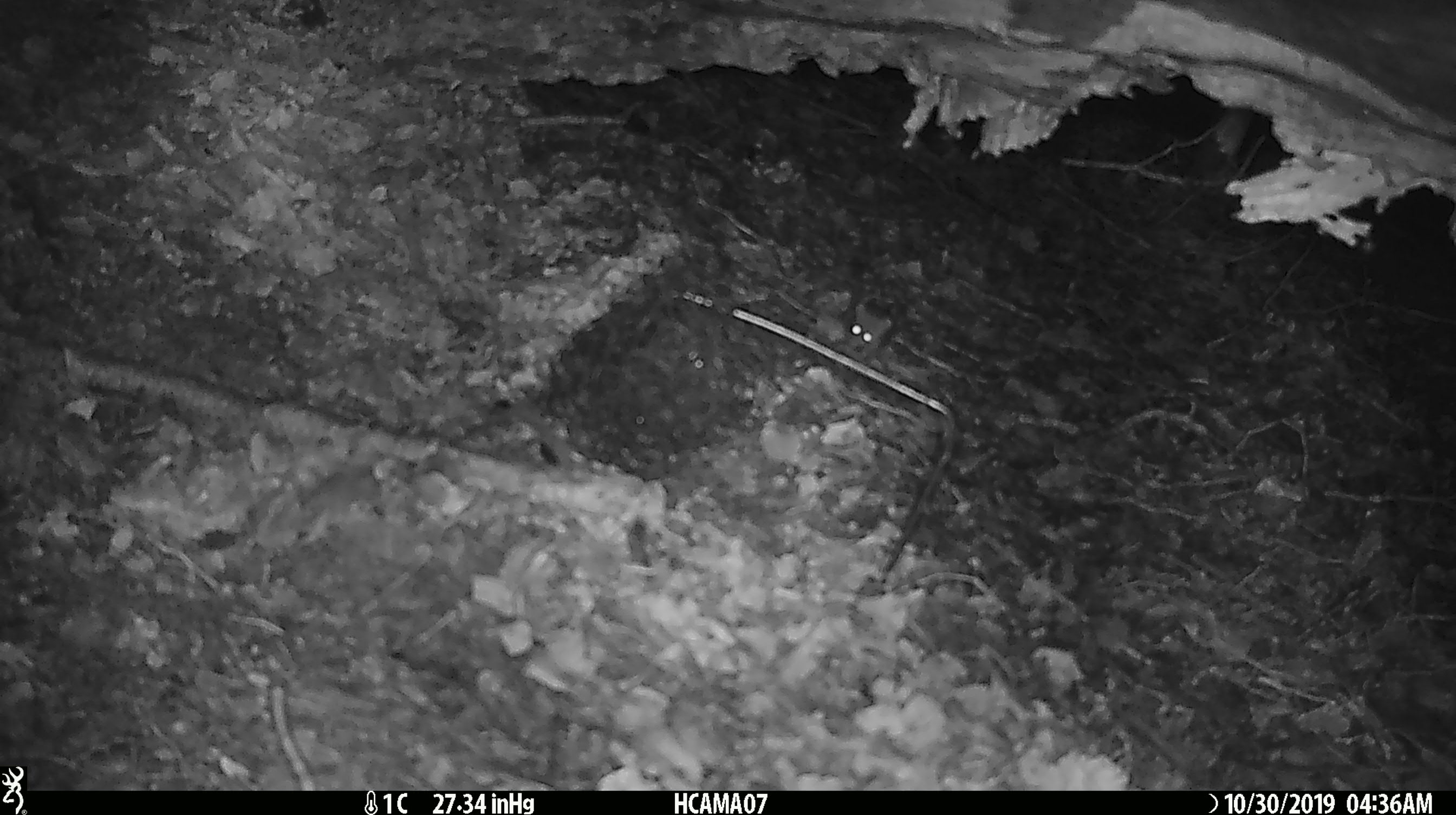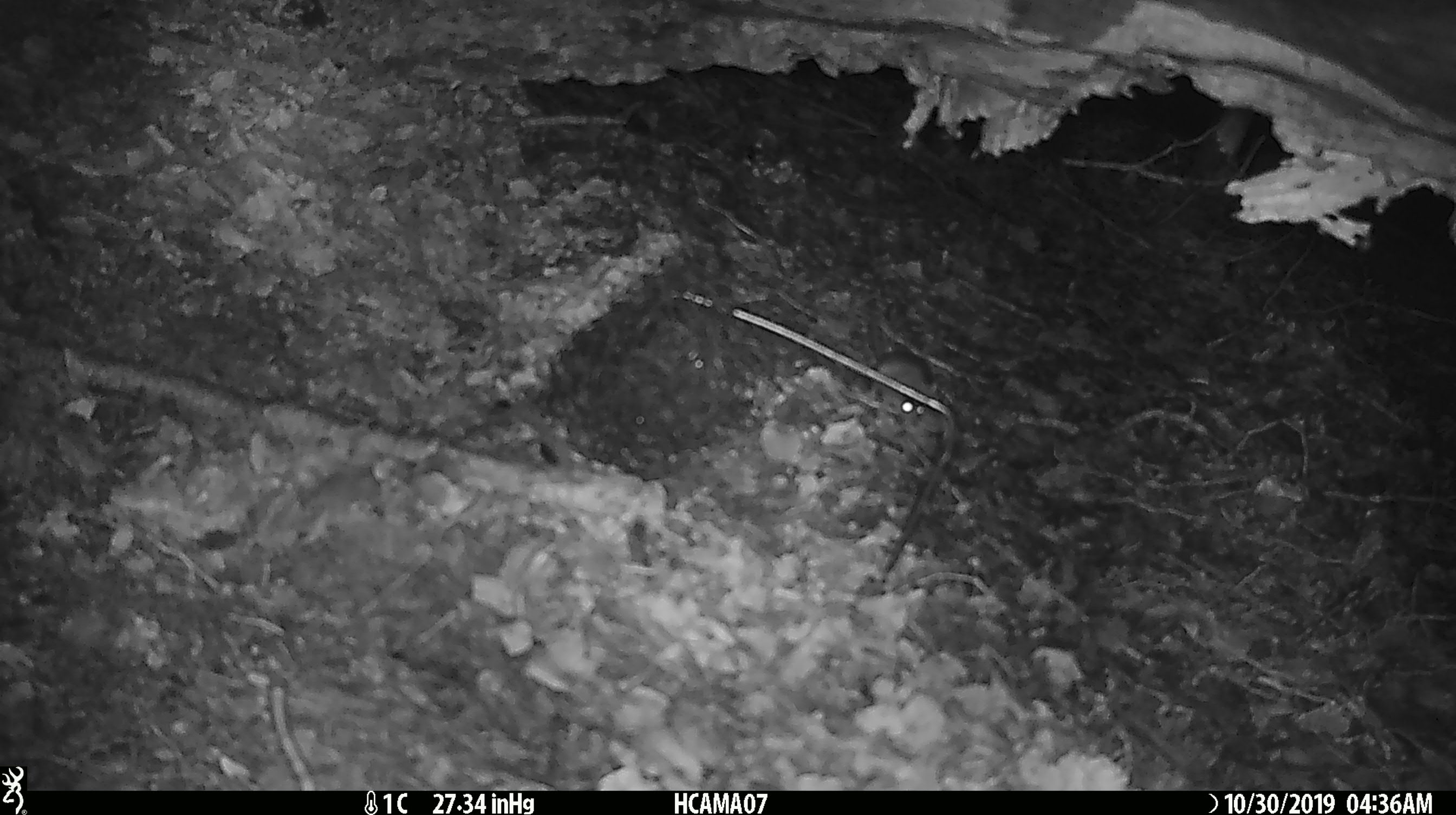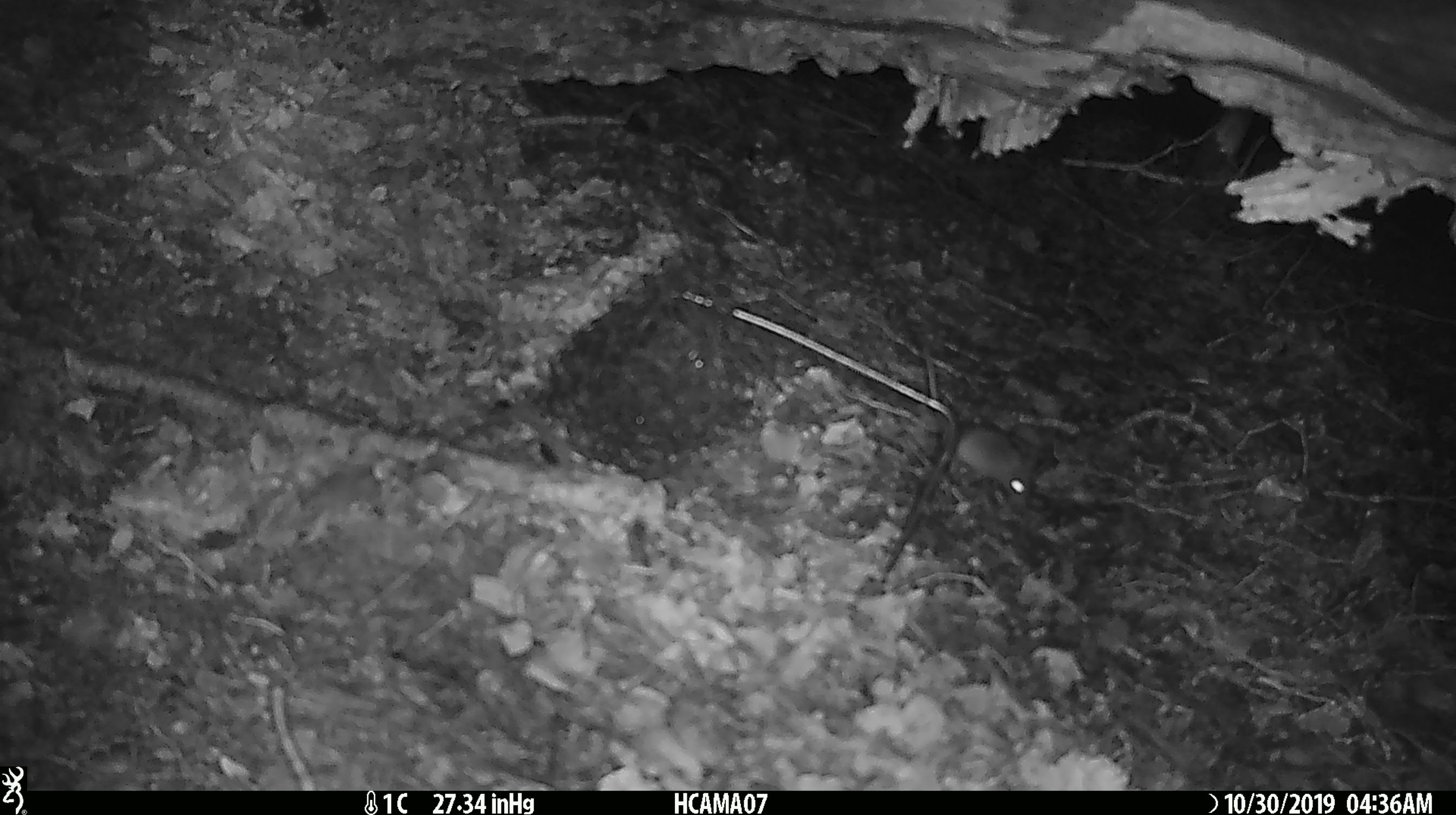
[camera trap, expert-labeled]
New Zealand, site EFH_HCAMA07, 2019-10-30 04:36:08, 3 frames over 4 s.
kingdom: Animalia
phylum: Chordata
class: Mammalia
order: Rodentia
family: Muridae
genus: Mus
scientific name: Mus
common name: mouse